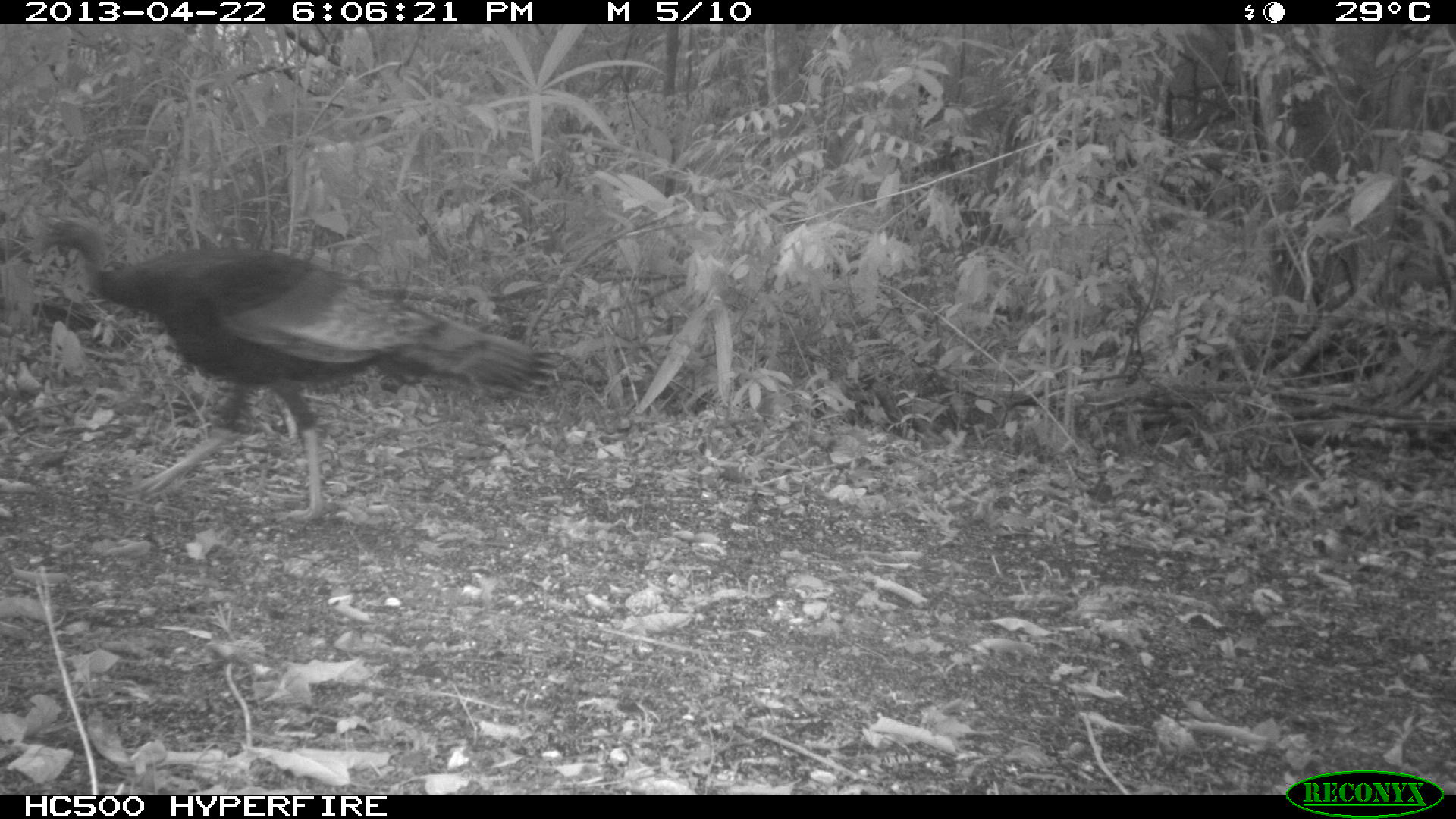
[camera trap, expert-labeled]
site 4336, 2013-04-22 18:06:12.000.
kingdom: Animalia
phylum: Chordata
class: Aves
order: Galliformes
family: Phasianidae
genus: Meleagris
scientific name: Meleagris ocellata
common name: ocellated turkey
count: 1